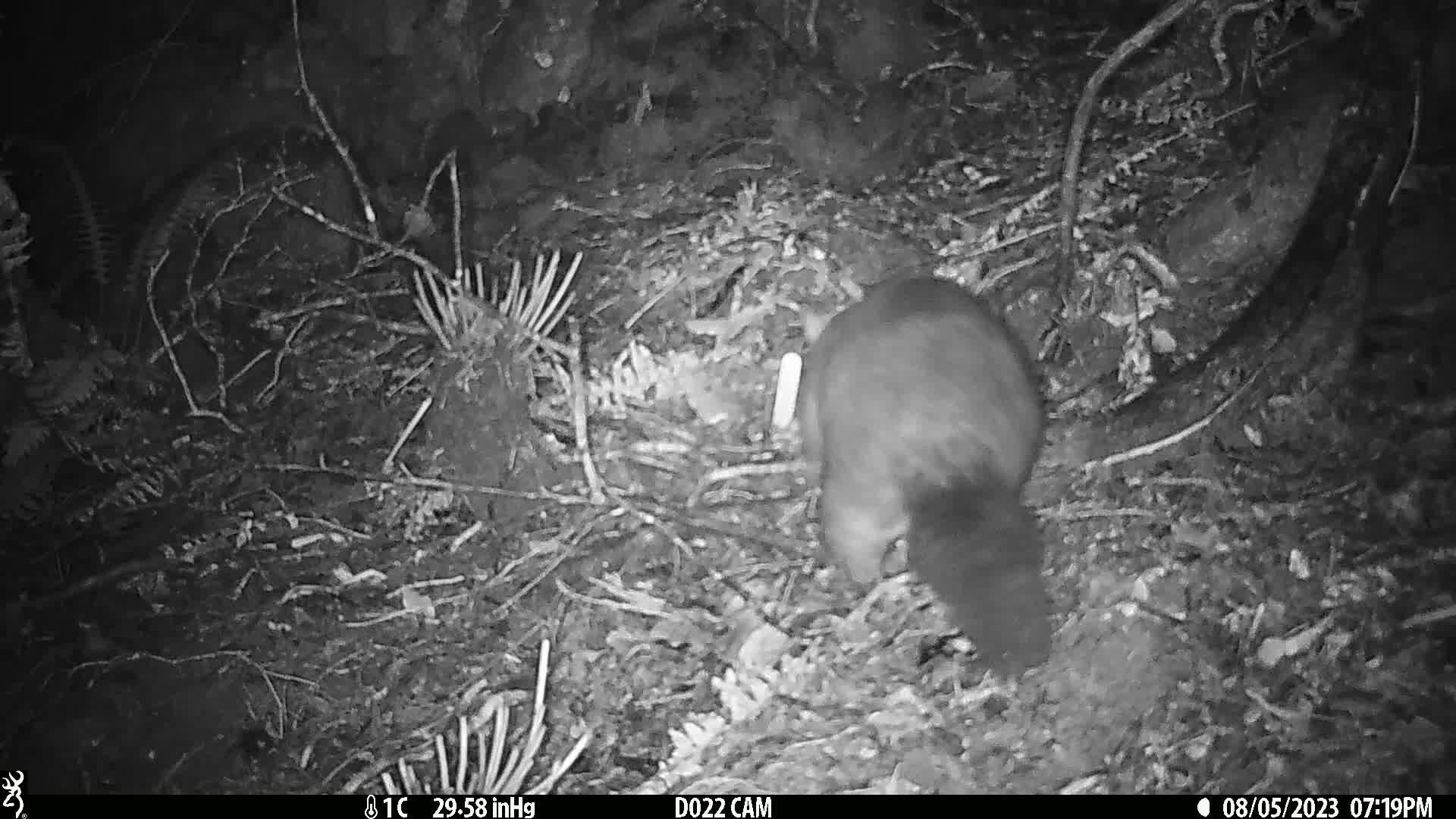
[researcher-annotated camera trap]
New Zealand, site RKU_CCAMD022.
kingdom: Animalia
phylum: Chordata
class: Mammalia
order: Diprotodontia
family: Phalangeridae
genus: Trichosurus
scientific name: Trichosurus vulpecula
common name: common brushtail possum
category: possum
Possum (common brushtail possum) (Trichosurus vulpecula).